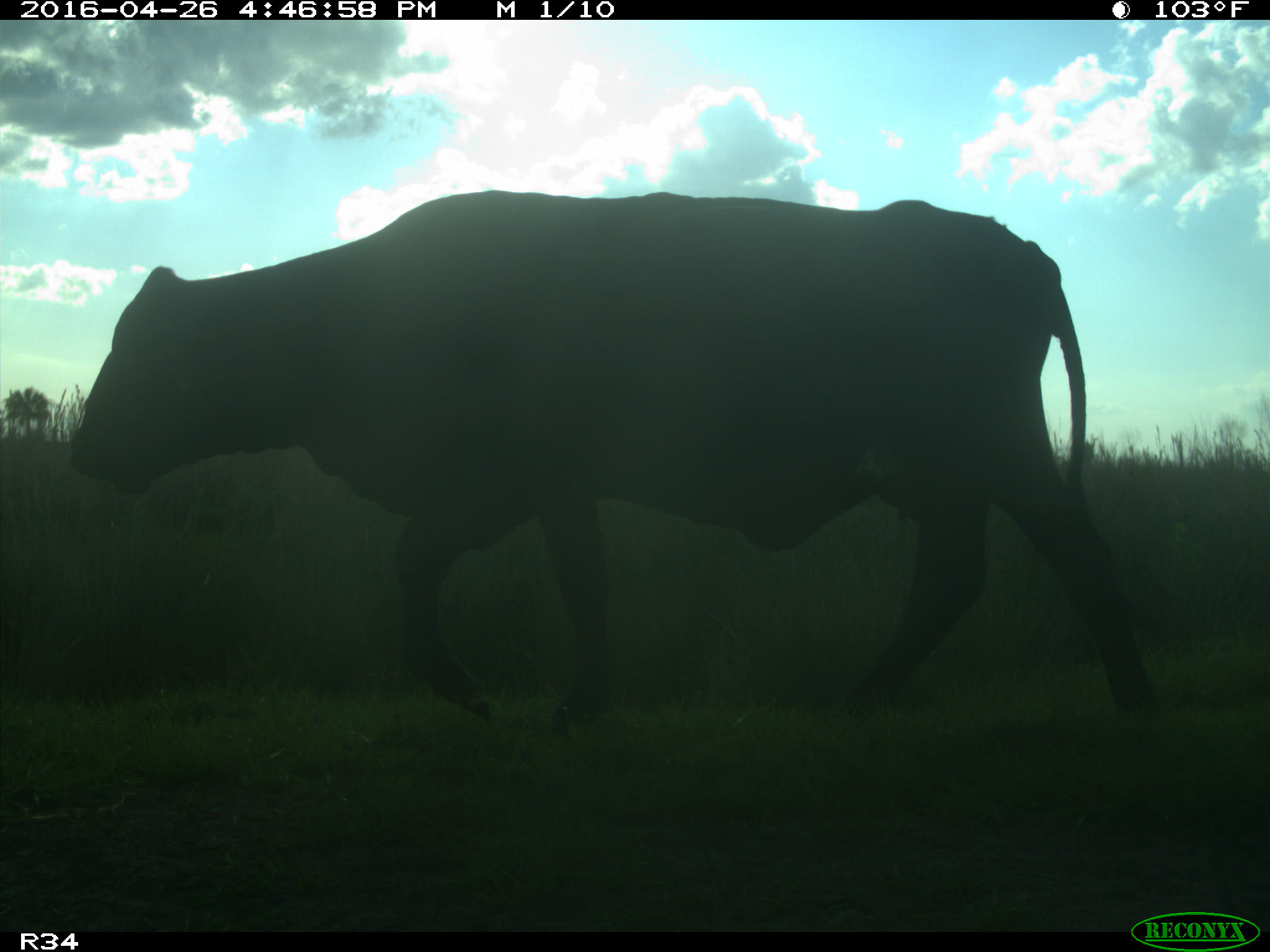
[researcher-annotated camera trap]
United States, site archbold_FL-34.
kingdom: Animalia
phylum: Chordata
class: Mammalia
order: Artiodactyla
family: Bovidae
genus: Bos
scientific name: Bos taurus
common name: domestic cow